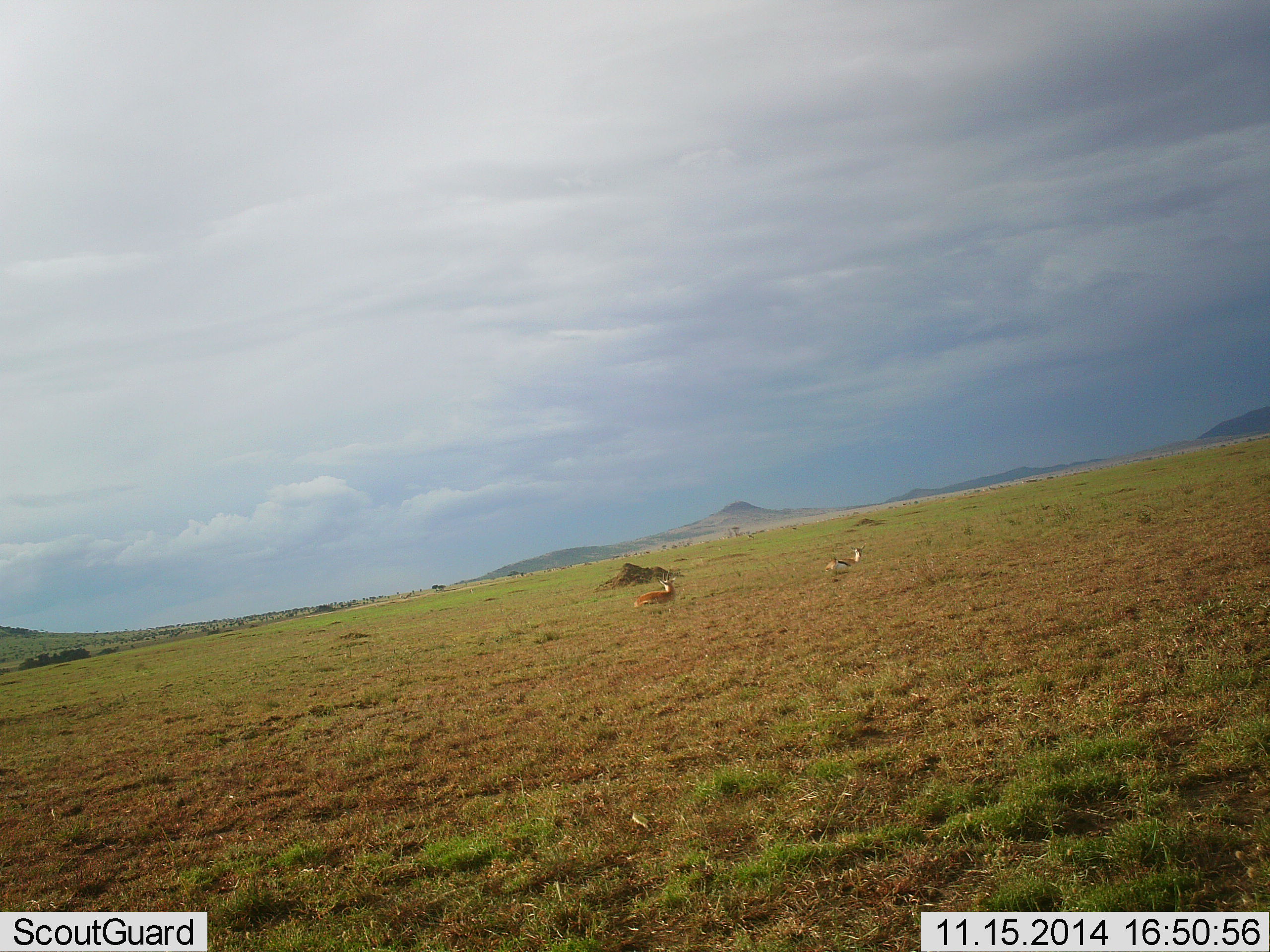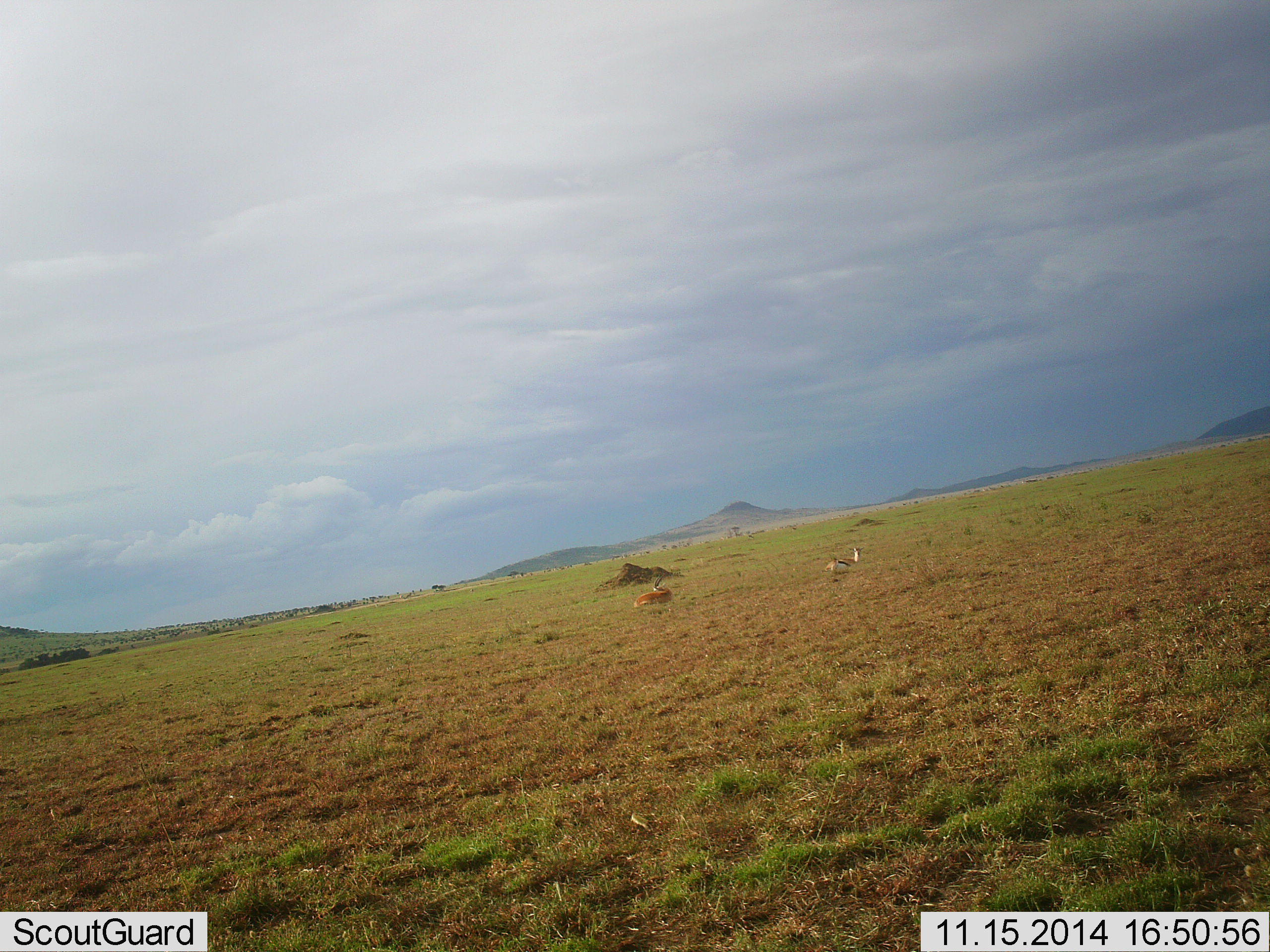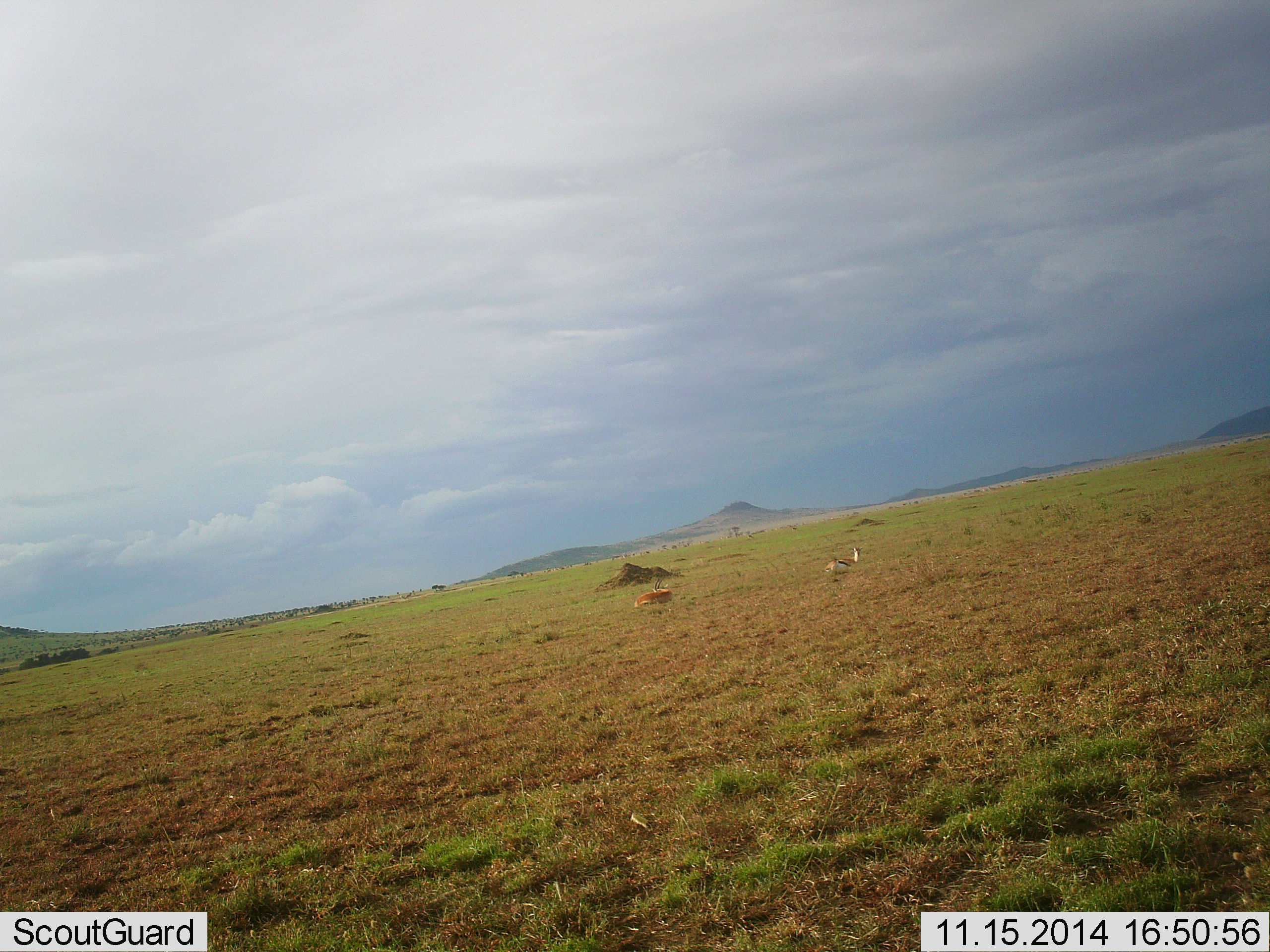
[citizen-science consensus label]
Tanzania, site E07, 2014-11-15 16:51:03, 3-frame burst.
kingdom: Animalia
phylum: Chordata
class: Mammalia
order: Artiodactyla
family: Bovidae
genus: Eudorcas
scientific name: Eudorcas thomsonii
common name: thomson's gazelle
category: gazellethomsons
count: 2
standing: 27%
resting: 82%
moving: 0%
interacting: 0%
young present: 0%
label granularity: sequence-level